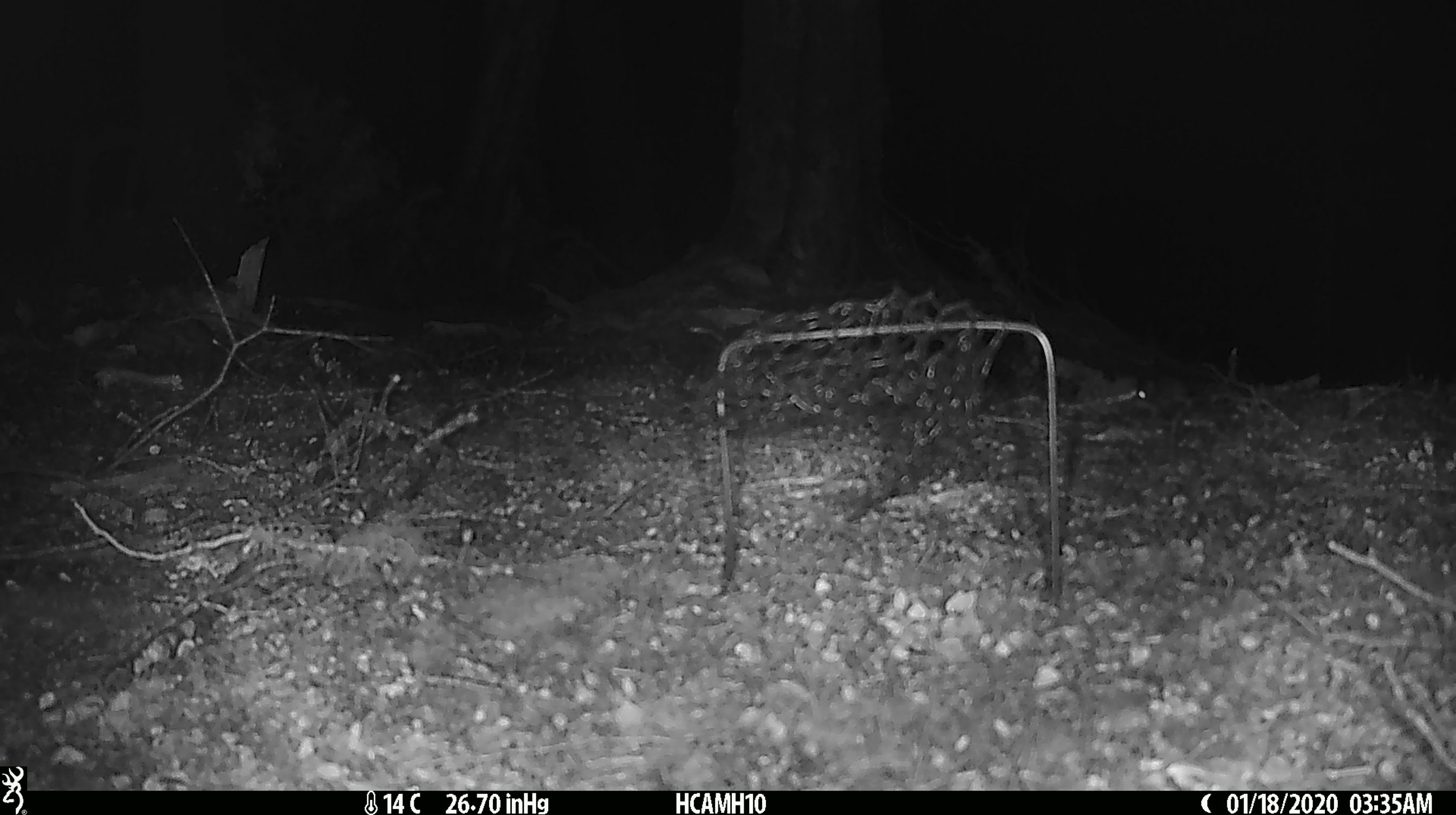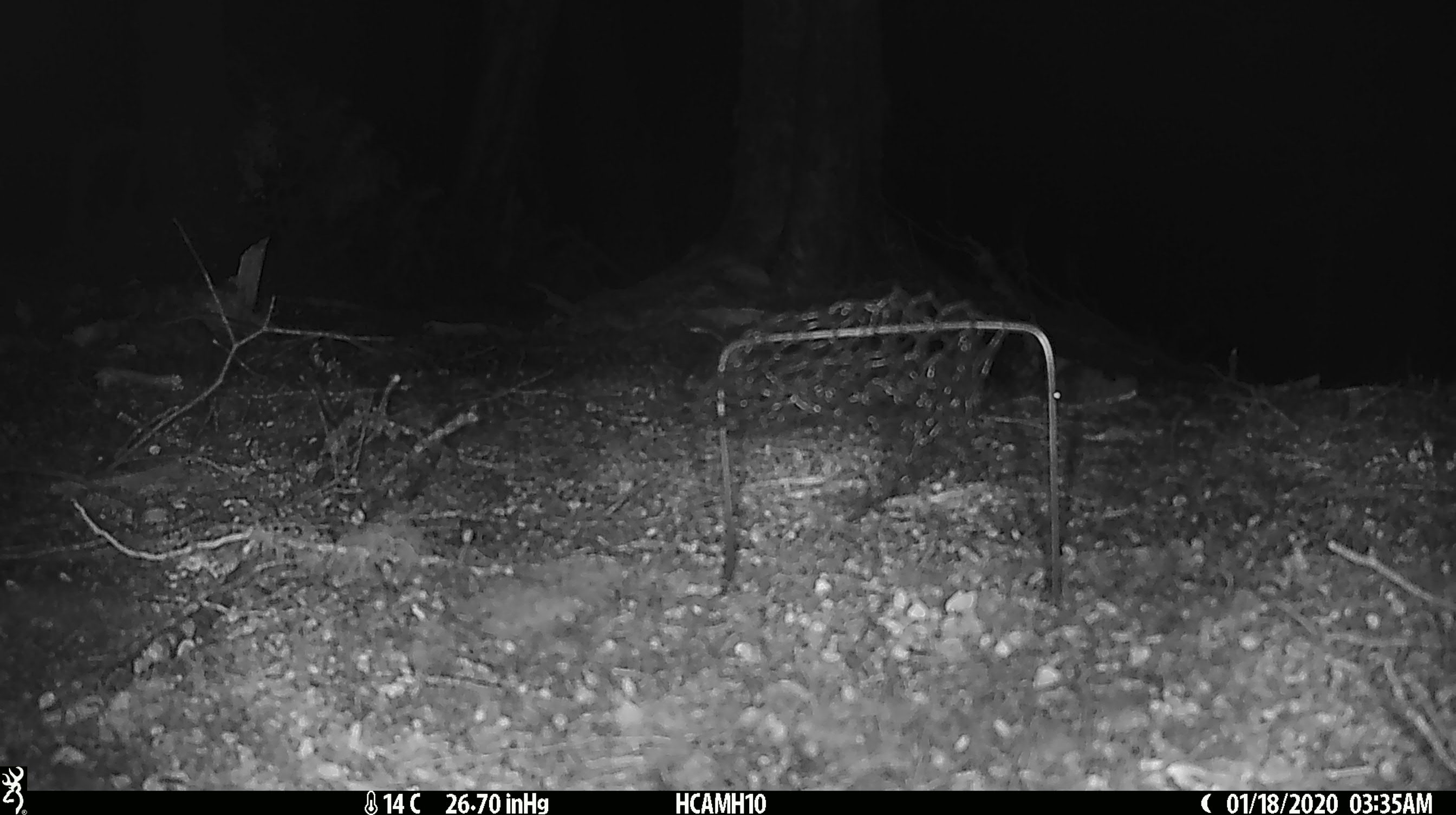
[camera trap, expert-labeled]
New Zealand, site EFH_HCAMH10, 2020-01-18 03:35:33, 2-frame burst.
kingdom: Animalia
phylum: Chordata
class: Mammalia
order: Rodentia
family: Muridae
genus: Mus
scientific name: Mus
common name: mouse